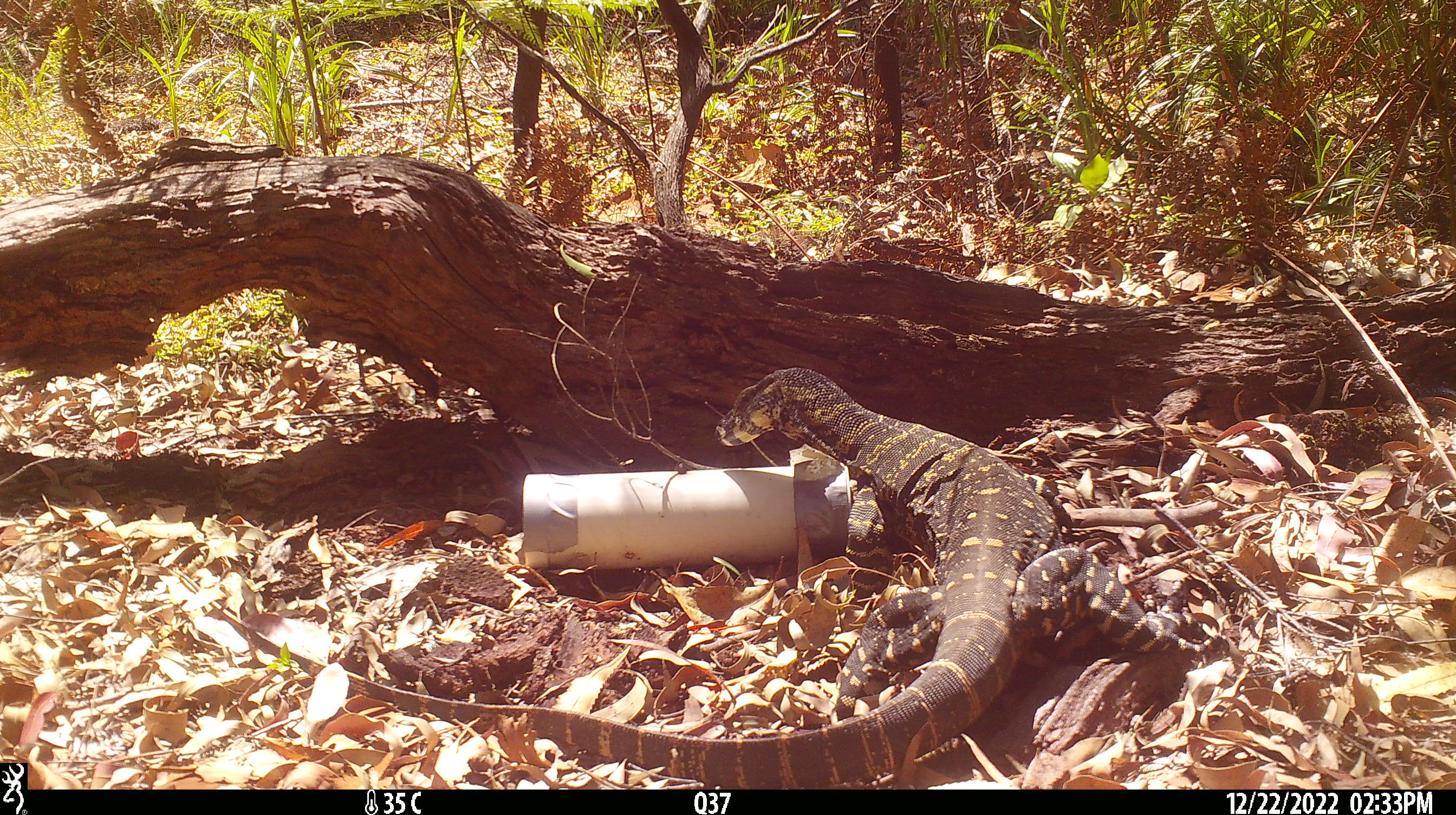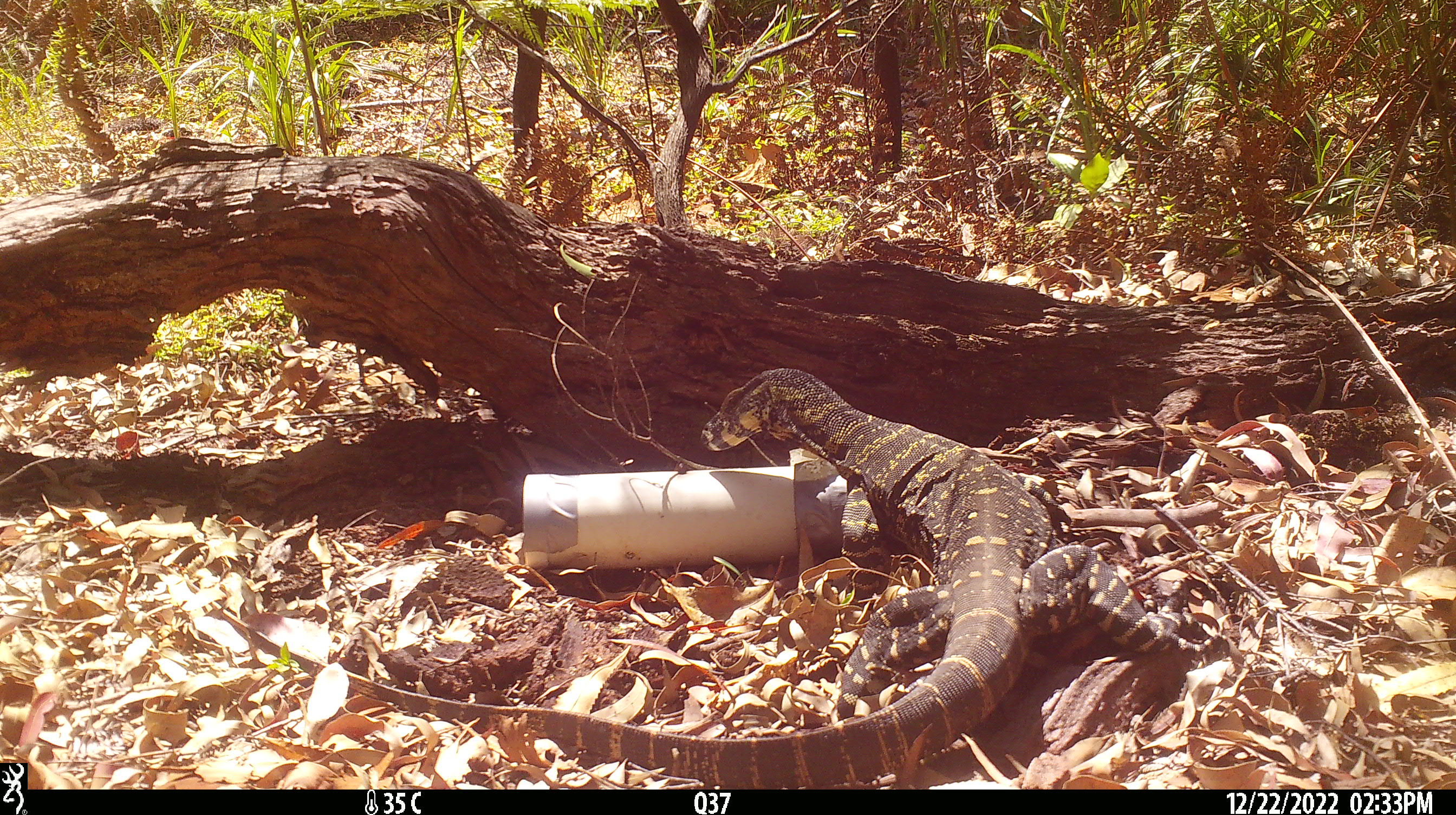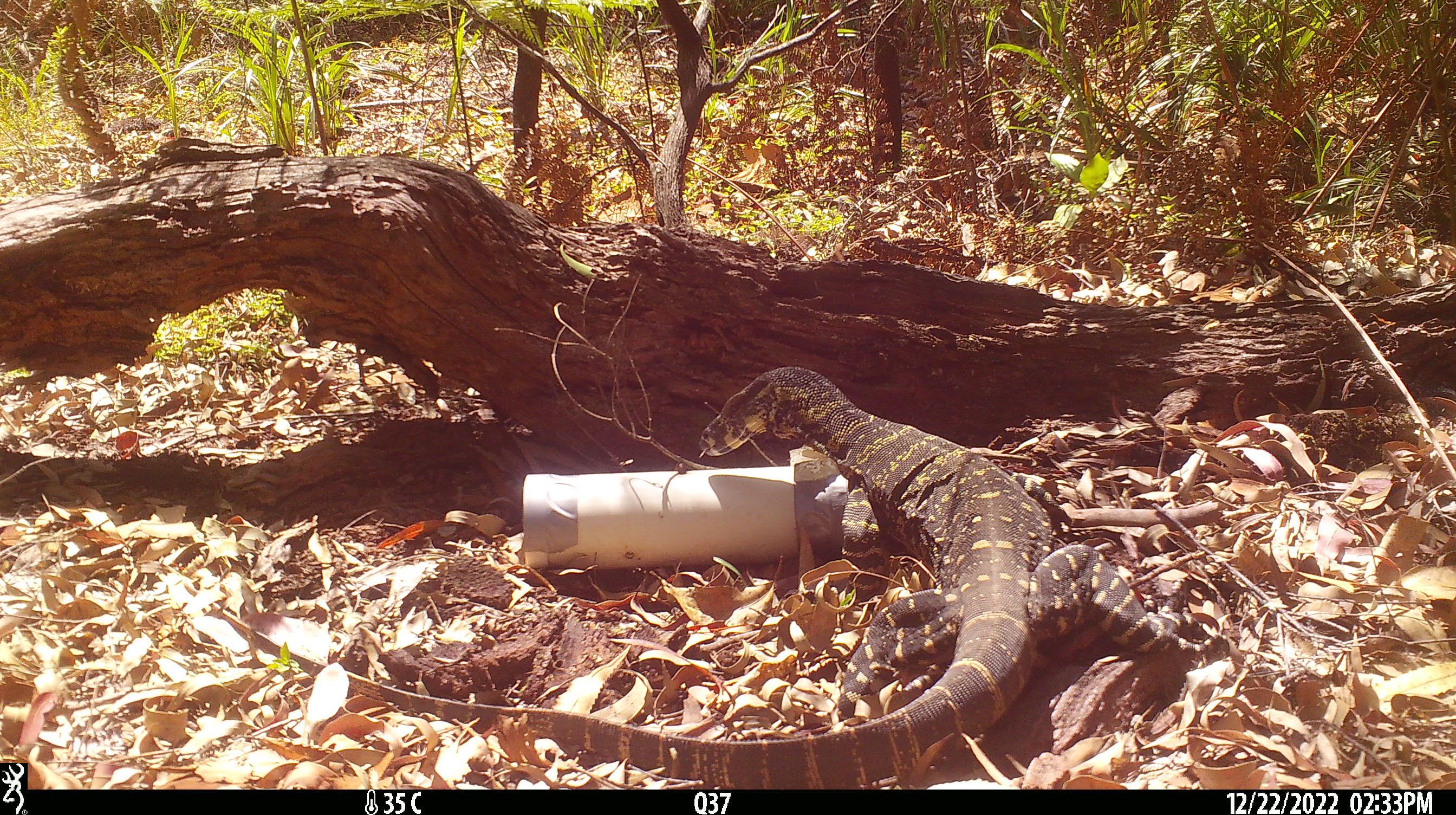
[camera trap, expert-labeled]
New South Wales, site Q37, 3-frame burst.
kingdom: Animalia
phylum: Chordata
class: Reptilia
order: Squamata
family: Varanidae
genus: Varanus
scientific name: Varanus varius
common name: lace monitor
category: goanna